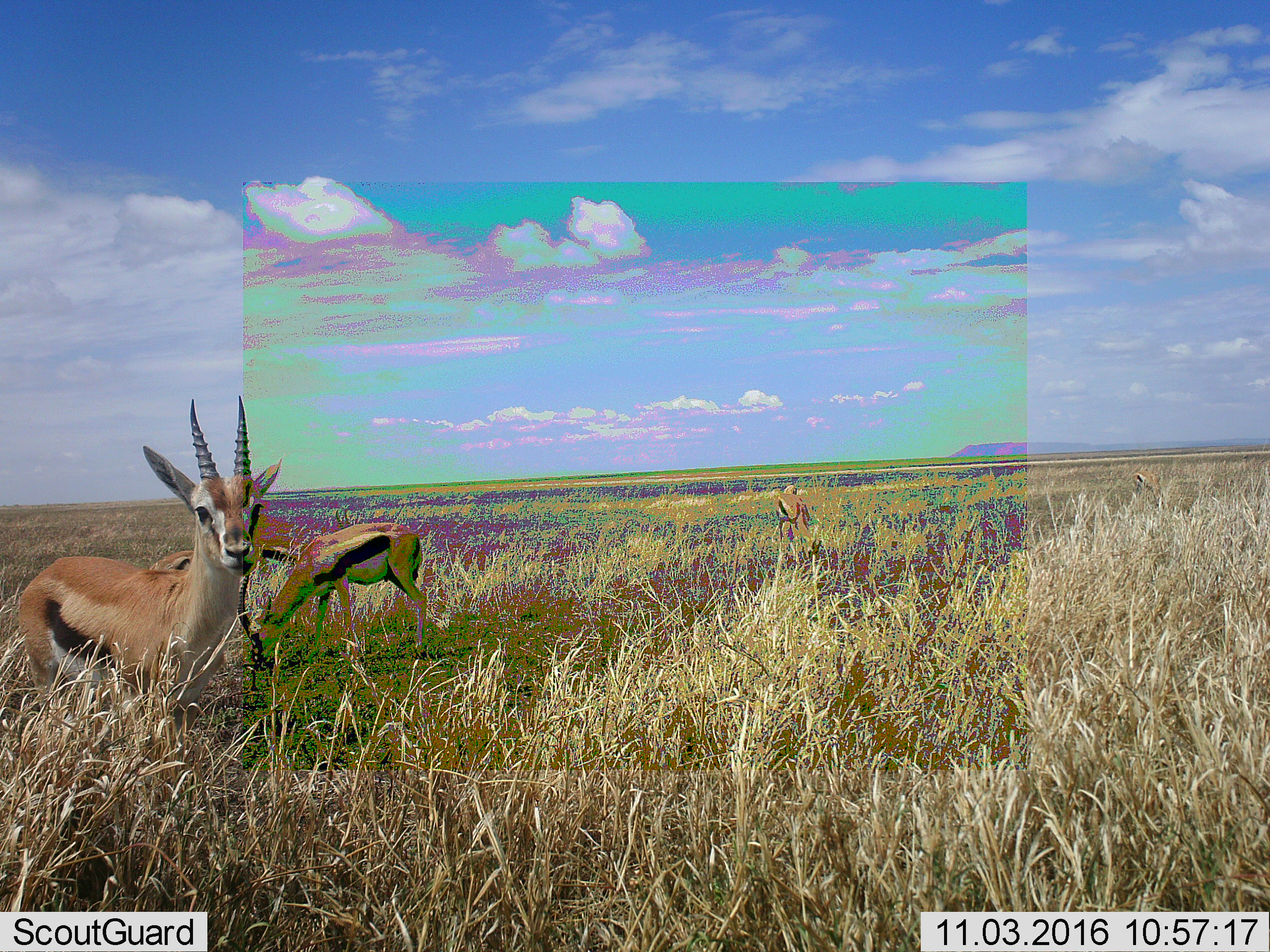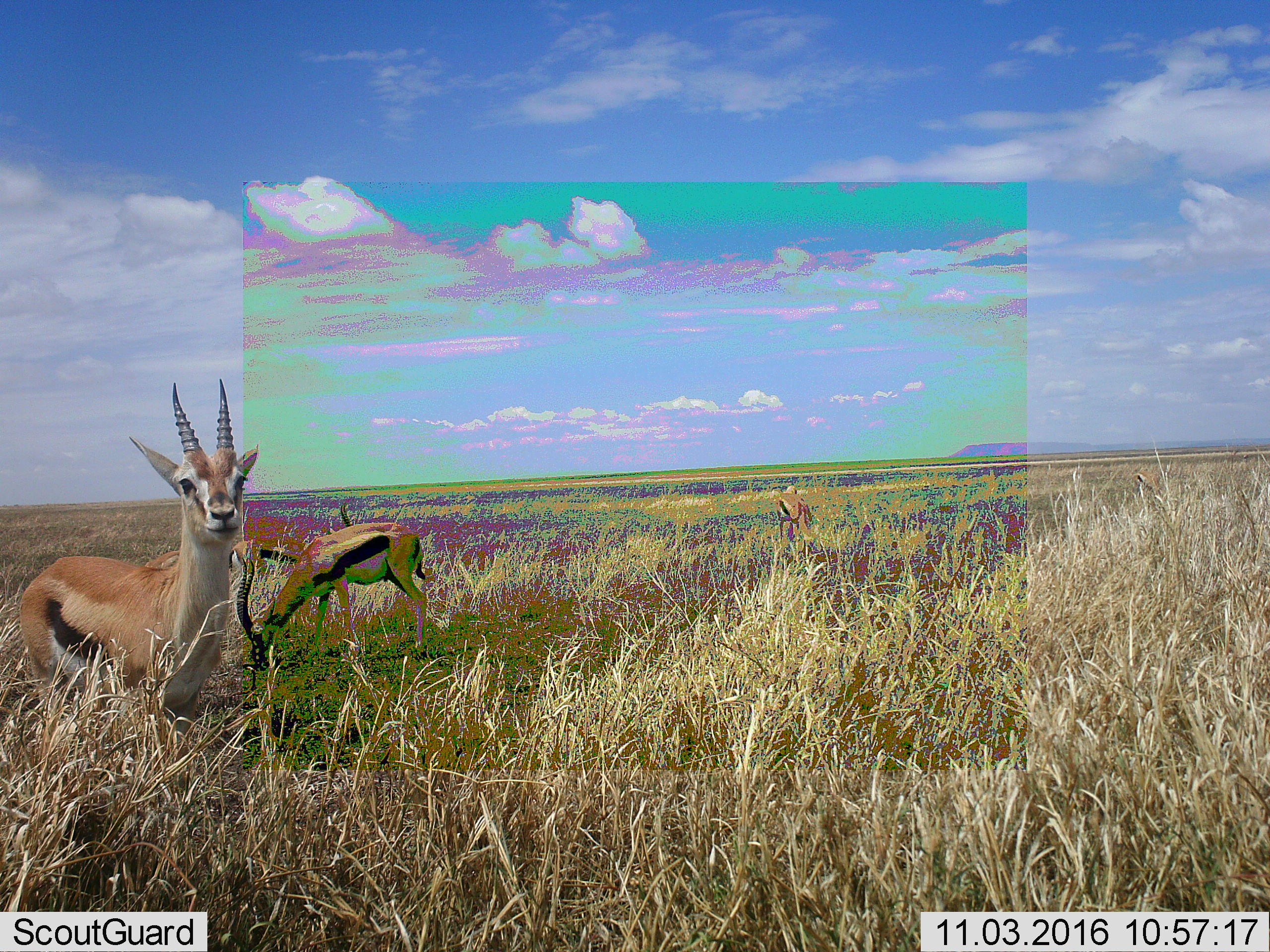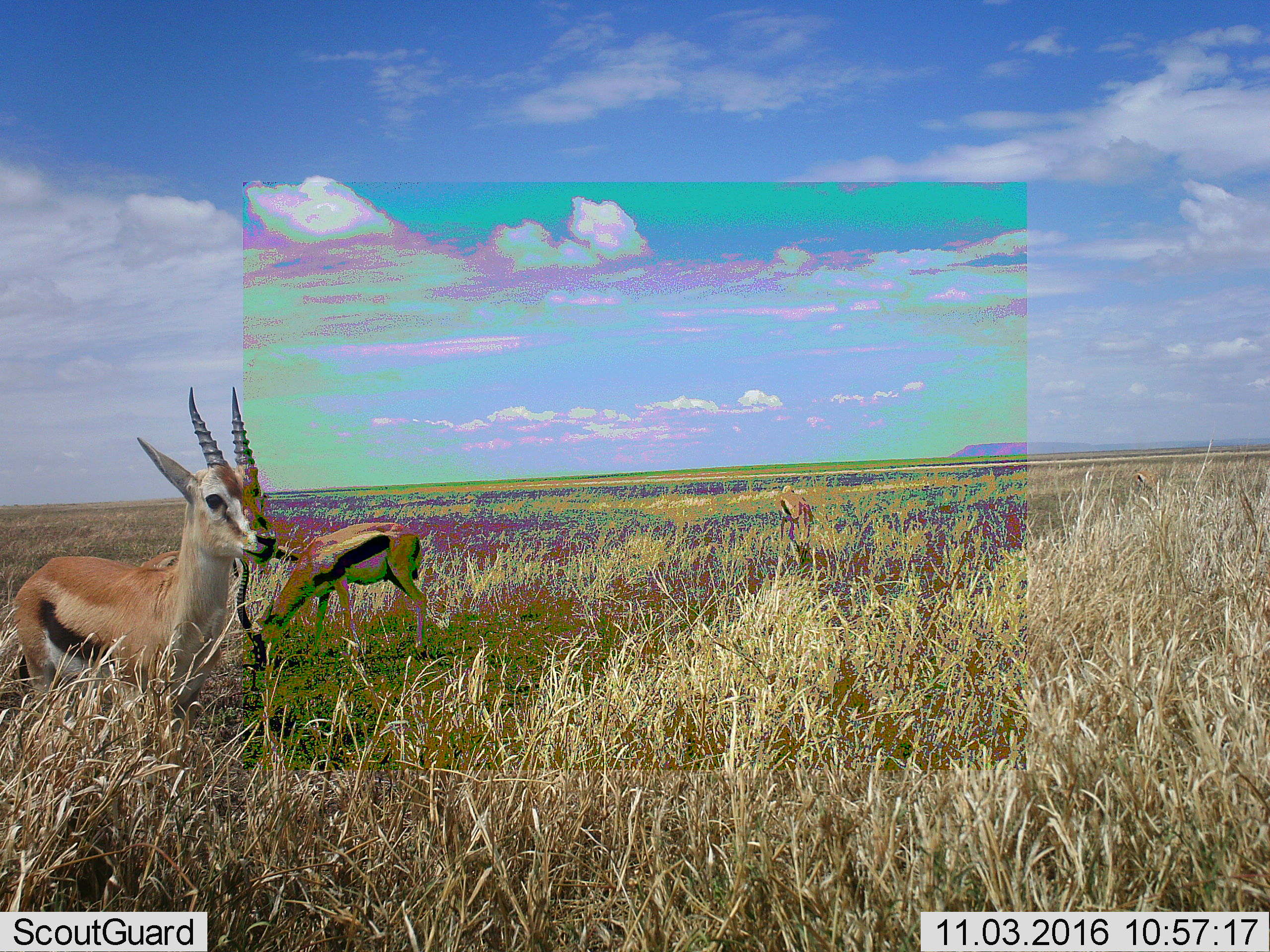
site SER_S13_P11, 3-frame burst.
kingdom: Animalia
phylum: Chordata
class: Mammalia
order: Artiodactyla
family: Bovidae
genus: Eudorcas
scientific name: Eudorcas thomsonii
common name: thomson's gazelle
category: gazellethomsons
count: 4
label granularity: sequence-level